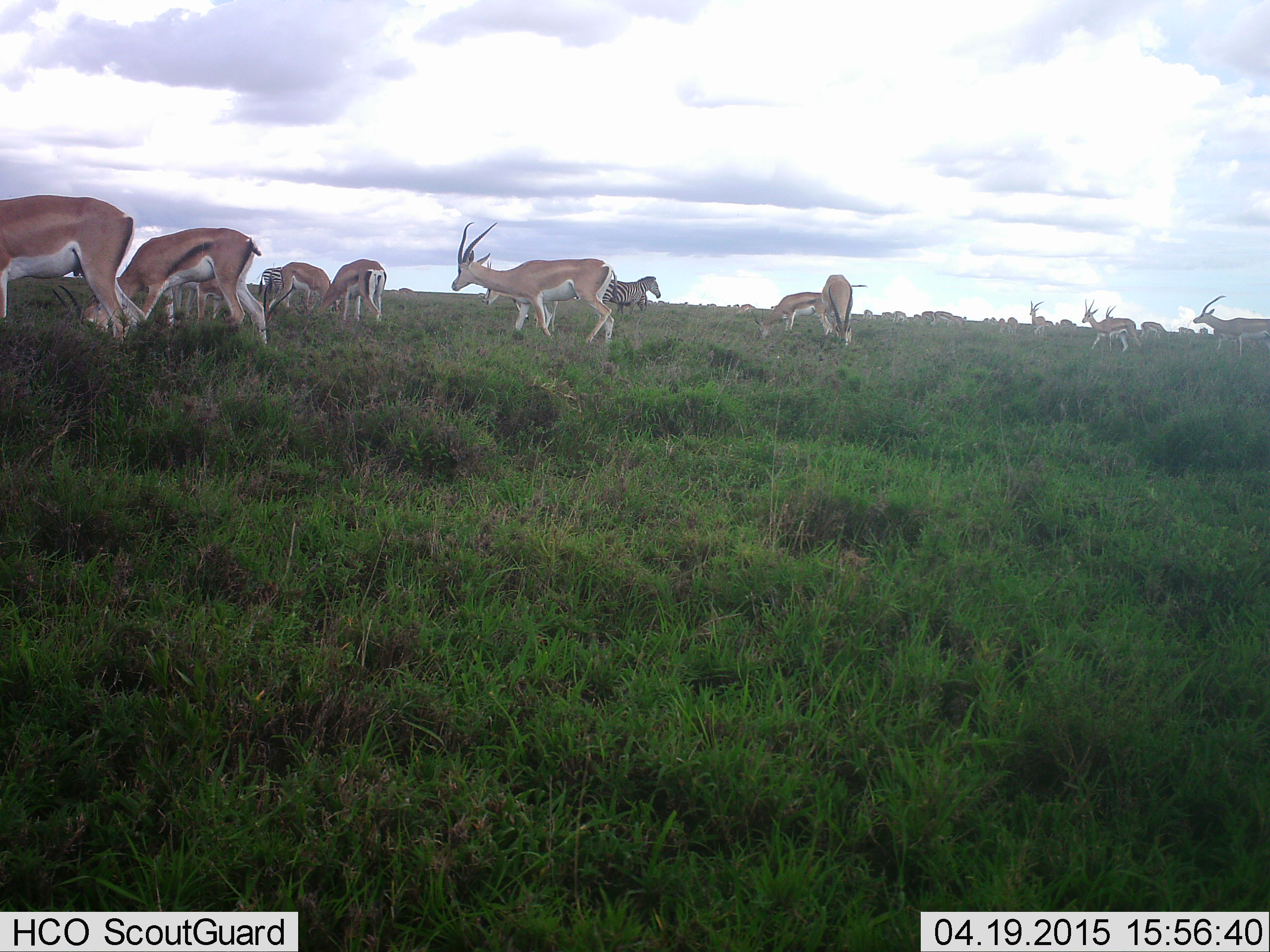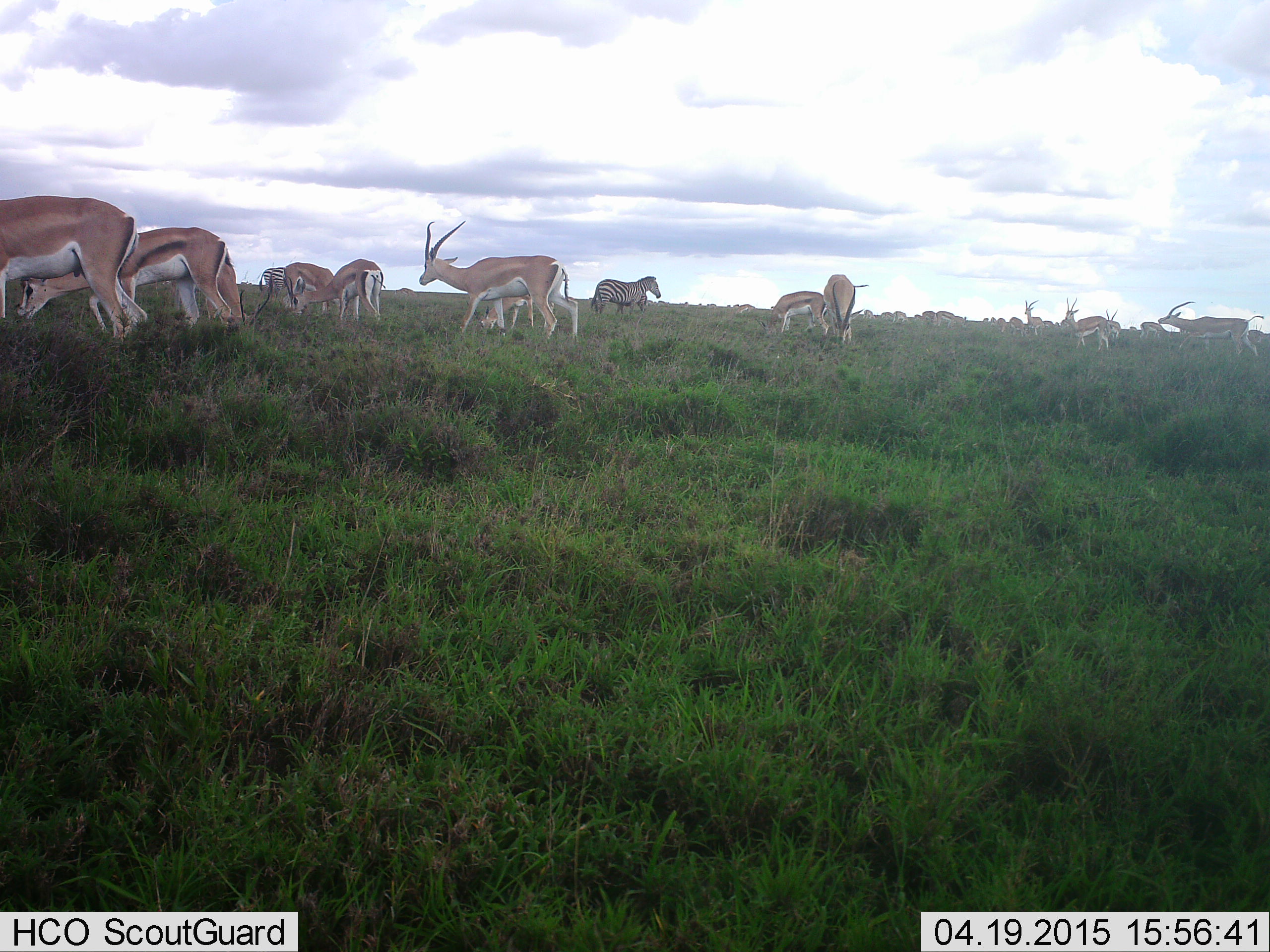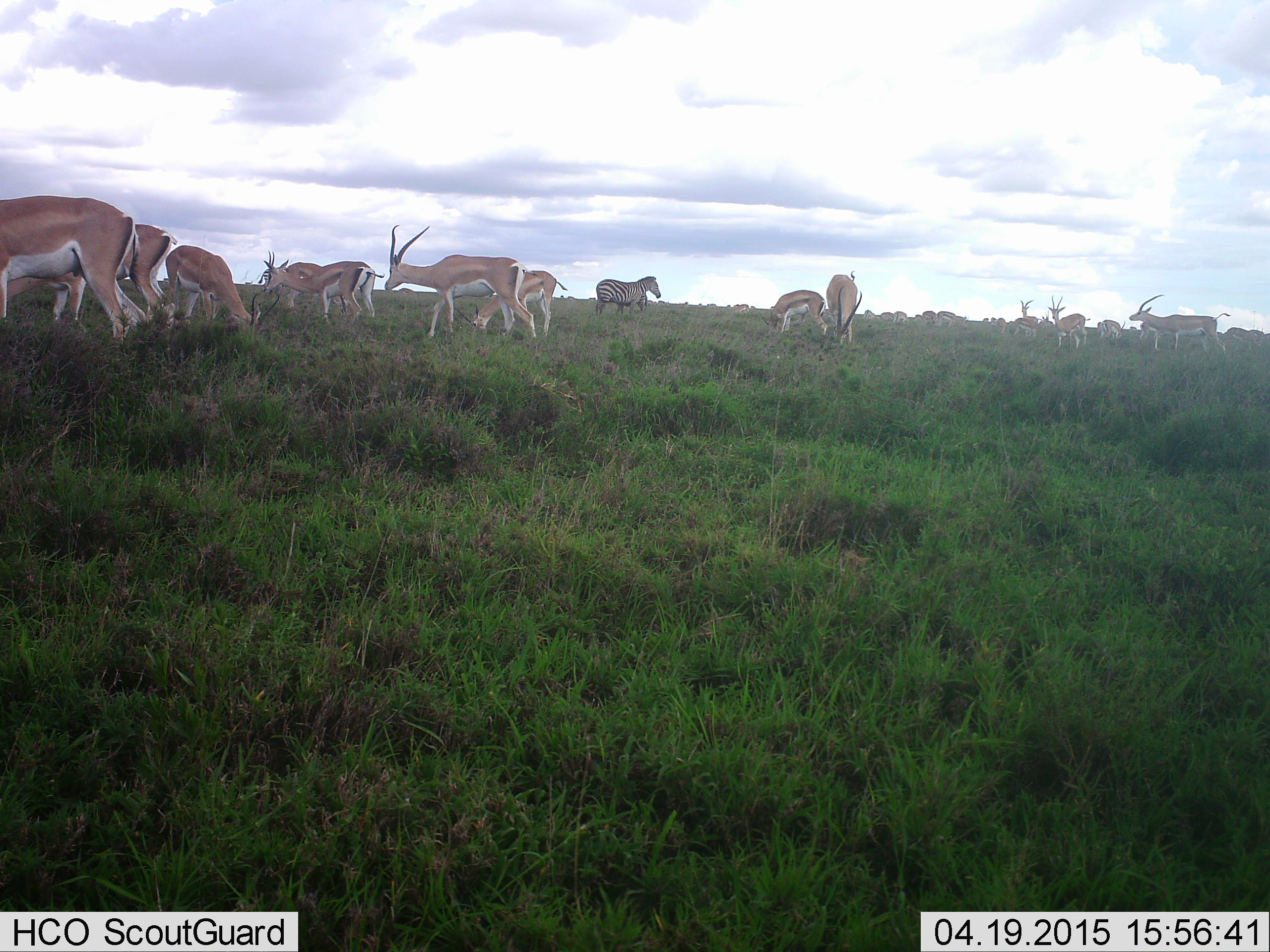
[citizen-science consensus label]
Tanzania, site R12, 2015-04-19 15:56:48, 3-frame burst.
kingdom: Animalia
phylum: Chordata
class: Mammalia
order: Artiodactyla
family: Bovidae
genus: Nanger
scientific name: Nanger granti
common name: grant's gazelle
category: gazellegrants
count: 11-50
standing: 64%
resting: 0%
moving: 71%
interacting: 7%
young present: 7%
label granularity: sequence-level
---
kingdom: Animalia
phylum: Chordata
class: Mammalia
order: Perissodactyla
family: Equidae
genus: Equus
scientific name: Equus quagga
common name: plains zebra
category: zebra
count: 1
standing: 75%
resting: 0%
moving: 25%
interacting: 0%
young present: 0%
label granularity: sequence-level